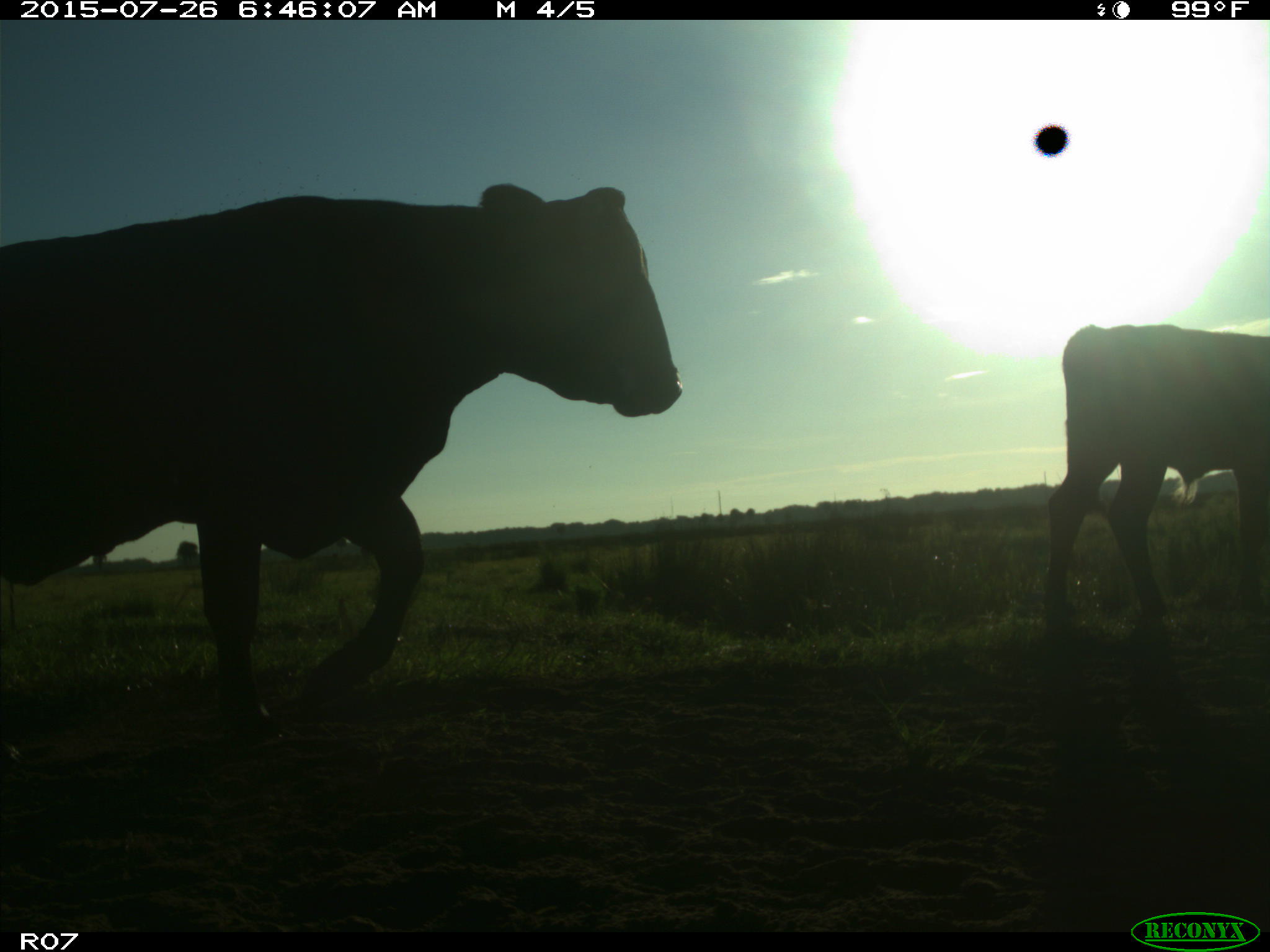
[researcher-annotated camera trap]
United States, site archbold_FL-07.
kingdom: Animalia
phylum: Chordata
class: Mammalia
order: Artiodactyla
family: Bovidae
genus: Bos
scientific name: Bos taurus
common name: domestic cow